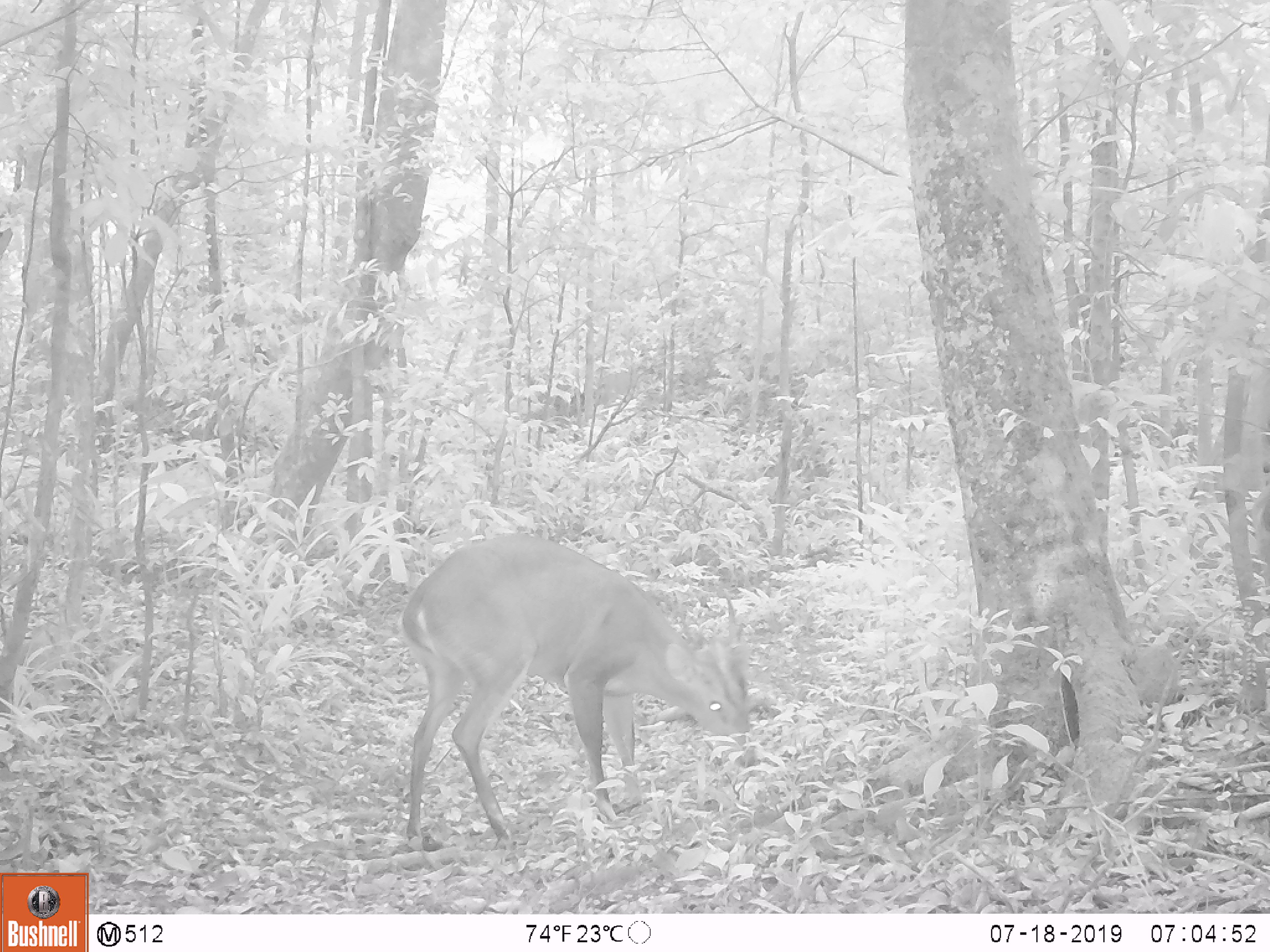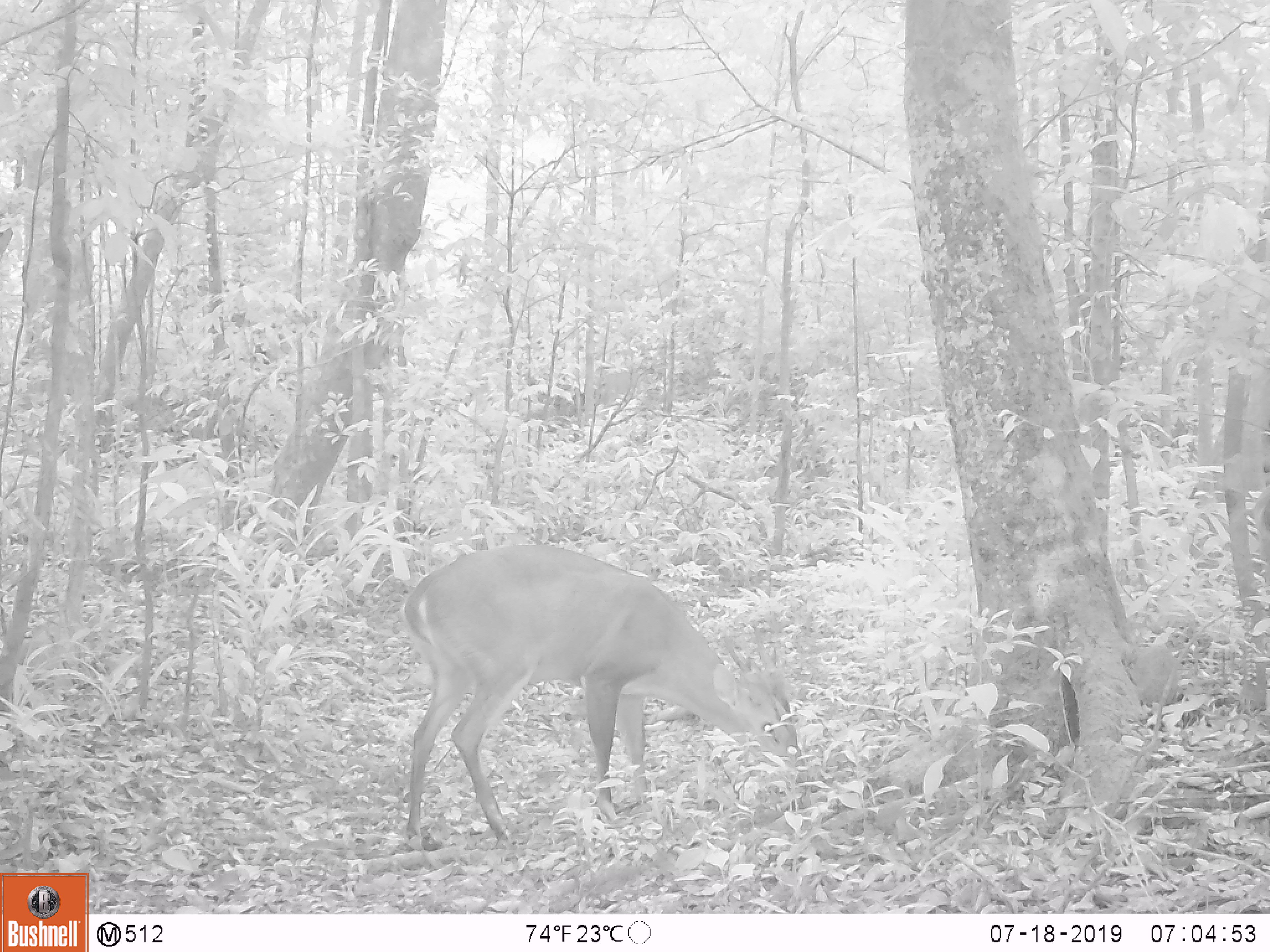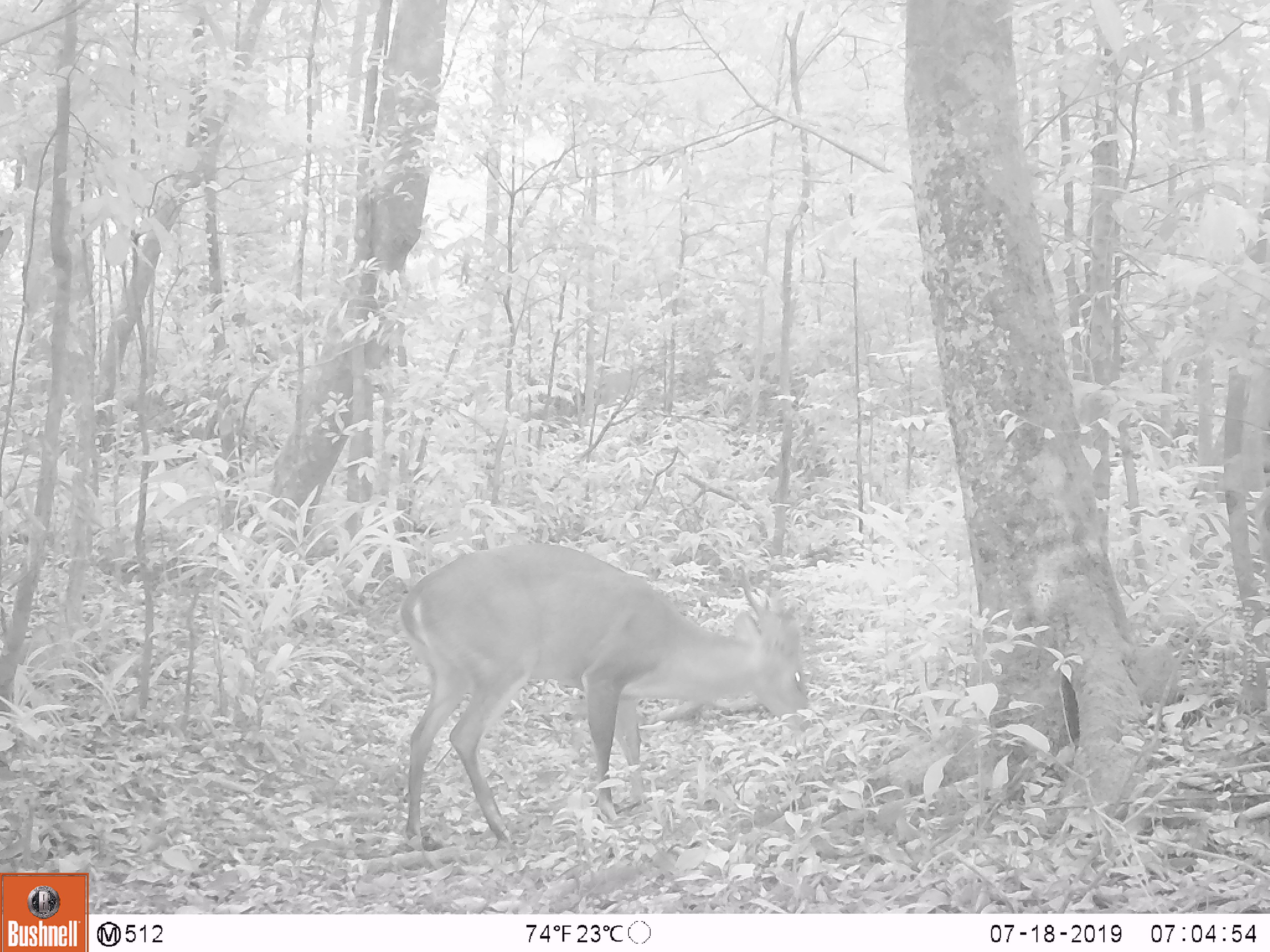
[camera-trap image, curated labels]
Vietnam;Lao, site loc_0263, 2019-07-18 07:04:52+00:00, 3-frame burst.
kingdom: Animalia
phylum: Chordata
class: Mammalia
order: Artiodactyla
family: Cervidae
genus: Muntiacus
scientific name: Muntiacus vuquangensis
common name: large-antlered muntjac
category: large antlered muntjac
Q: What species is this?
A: Large antlered muntjac (large-antlered muntjac) (Muntiacus vuquangensis).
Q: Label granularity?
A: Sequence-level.